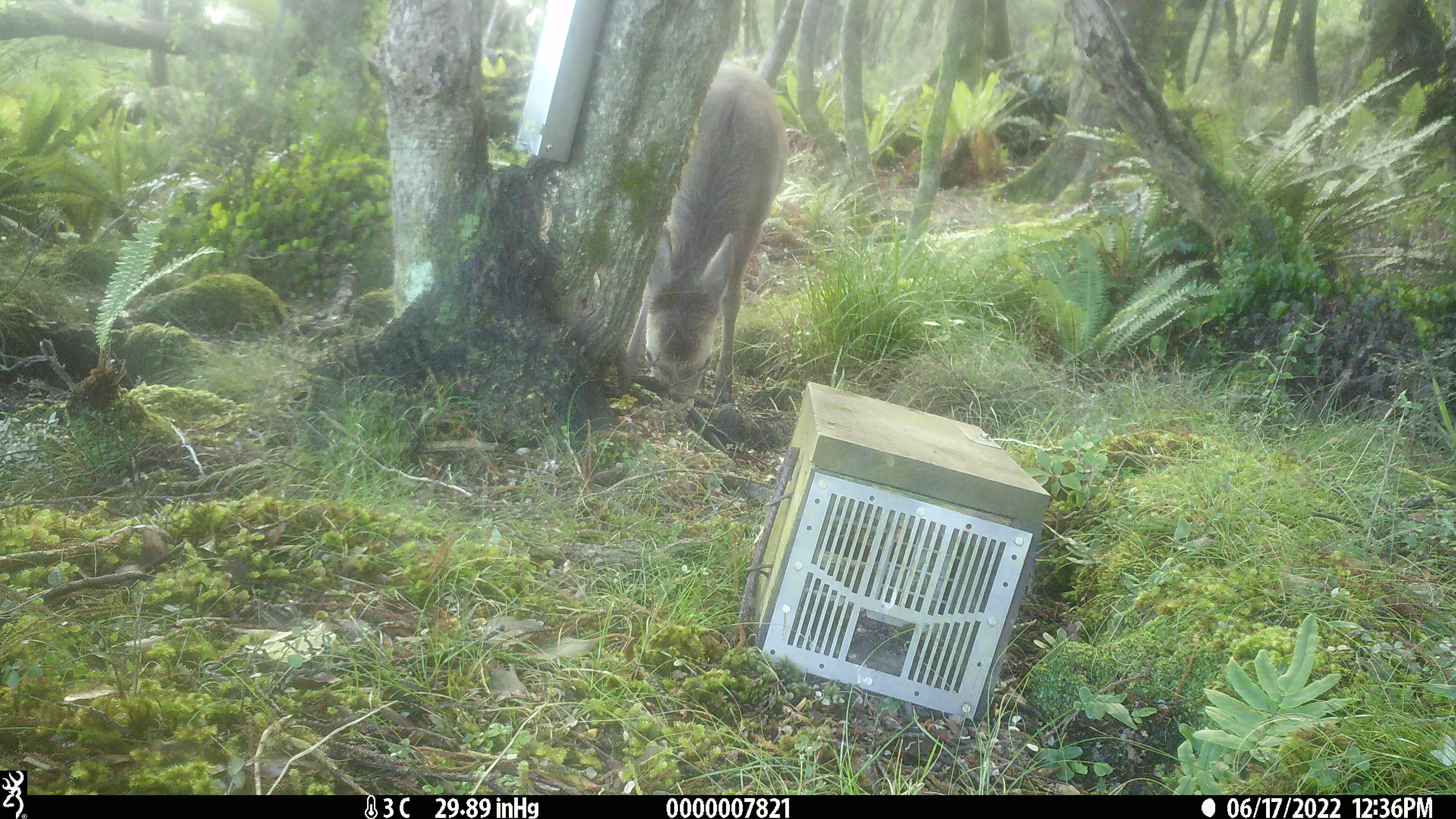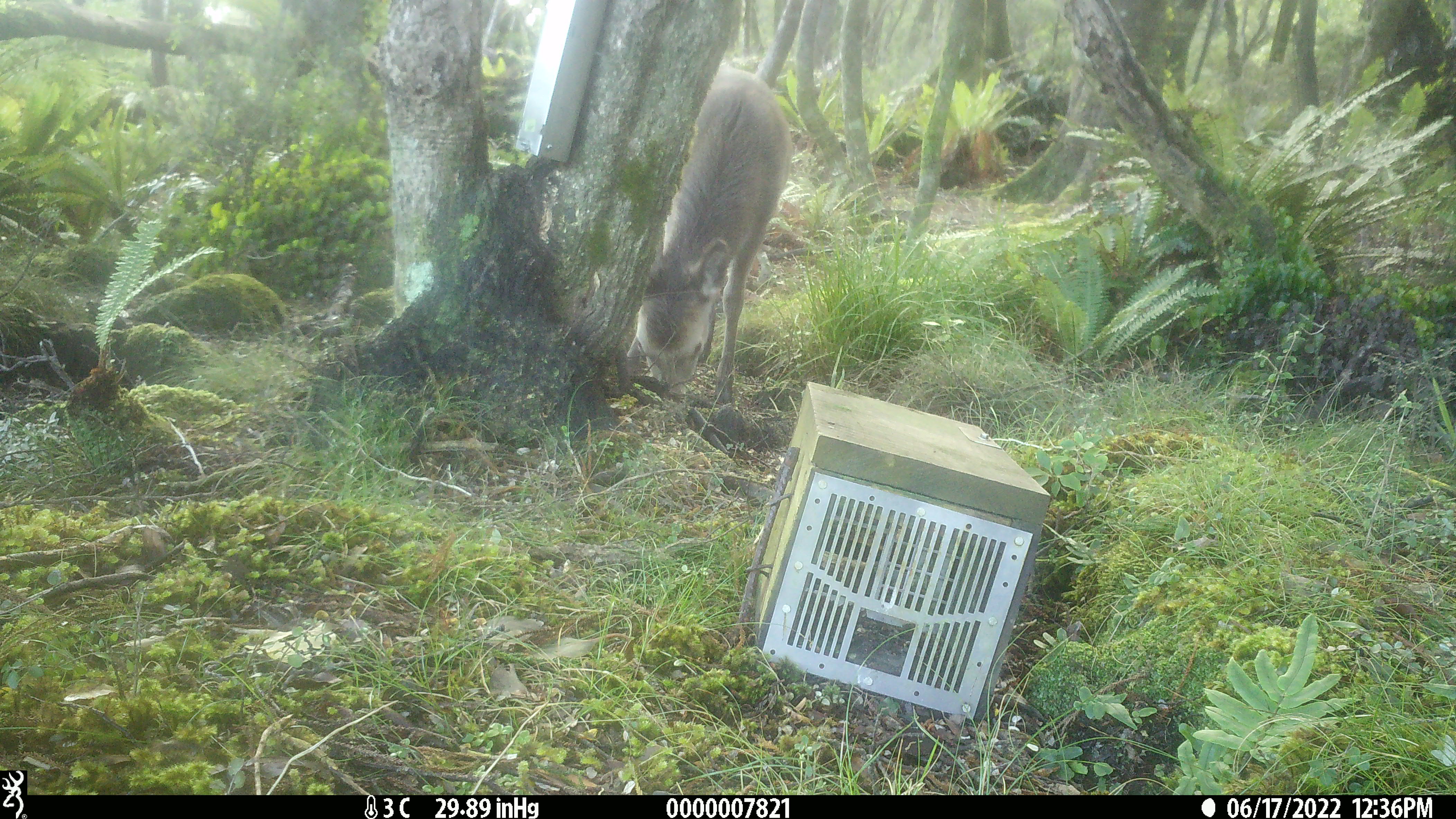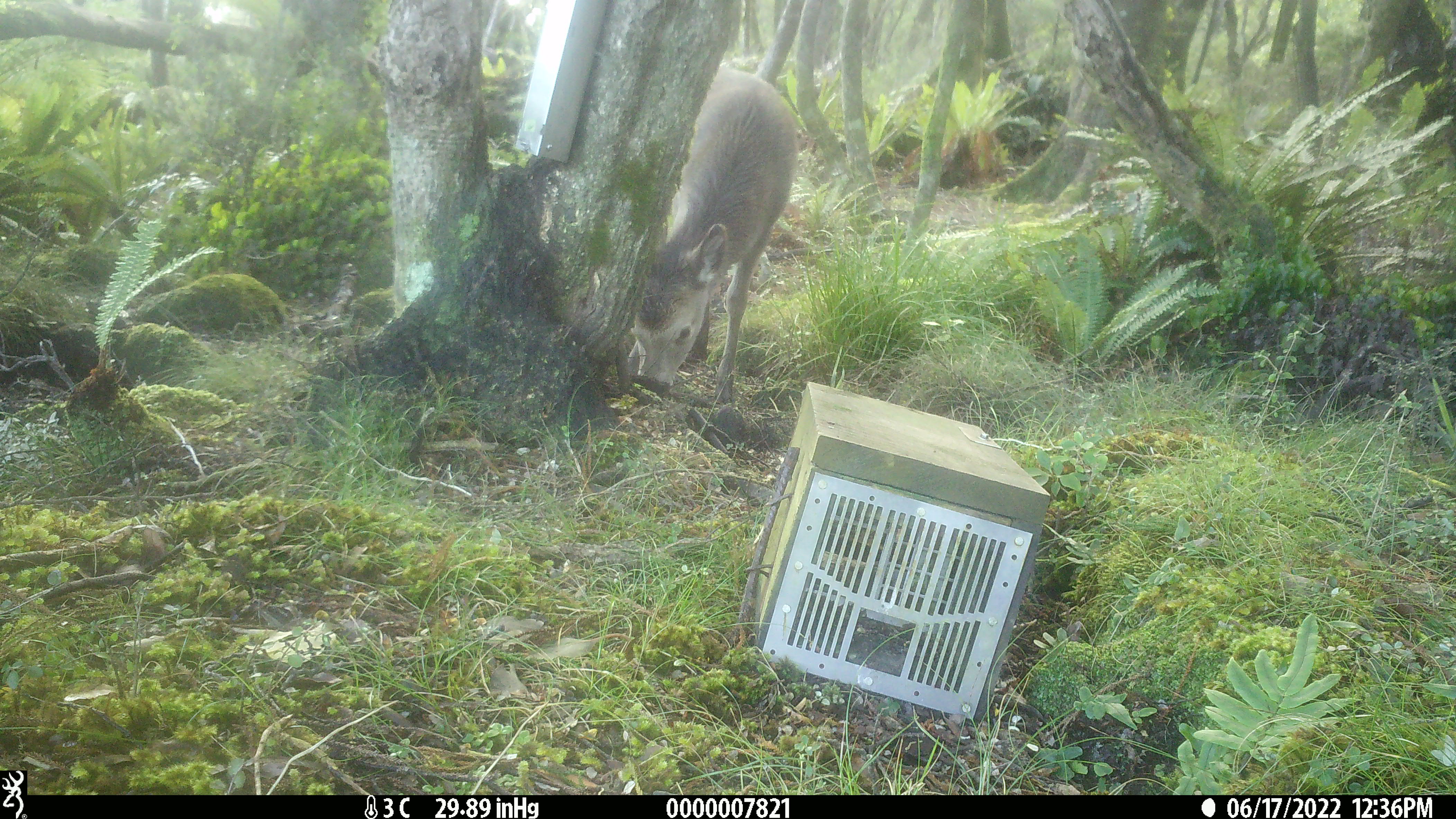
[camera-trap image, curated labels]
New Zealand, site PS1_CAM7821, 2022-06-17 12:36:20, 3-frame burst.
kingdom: Animalia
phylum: Chordata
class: Mammalia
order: Artiodactyla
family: Cervidae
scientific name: Cervidae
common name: deer